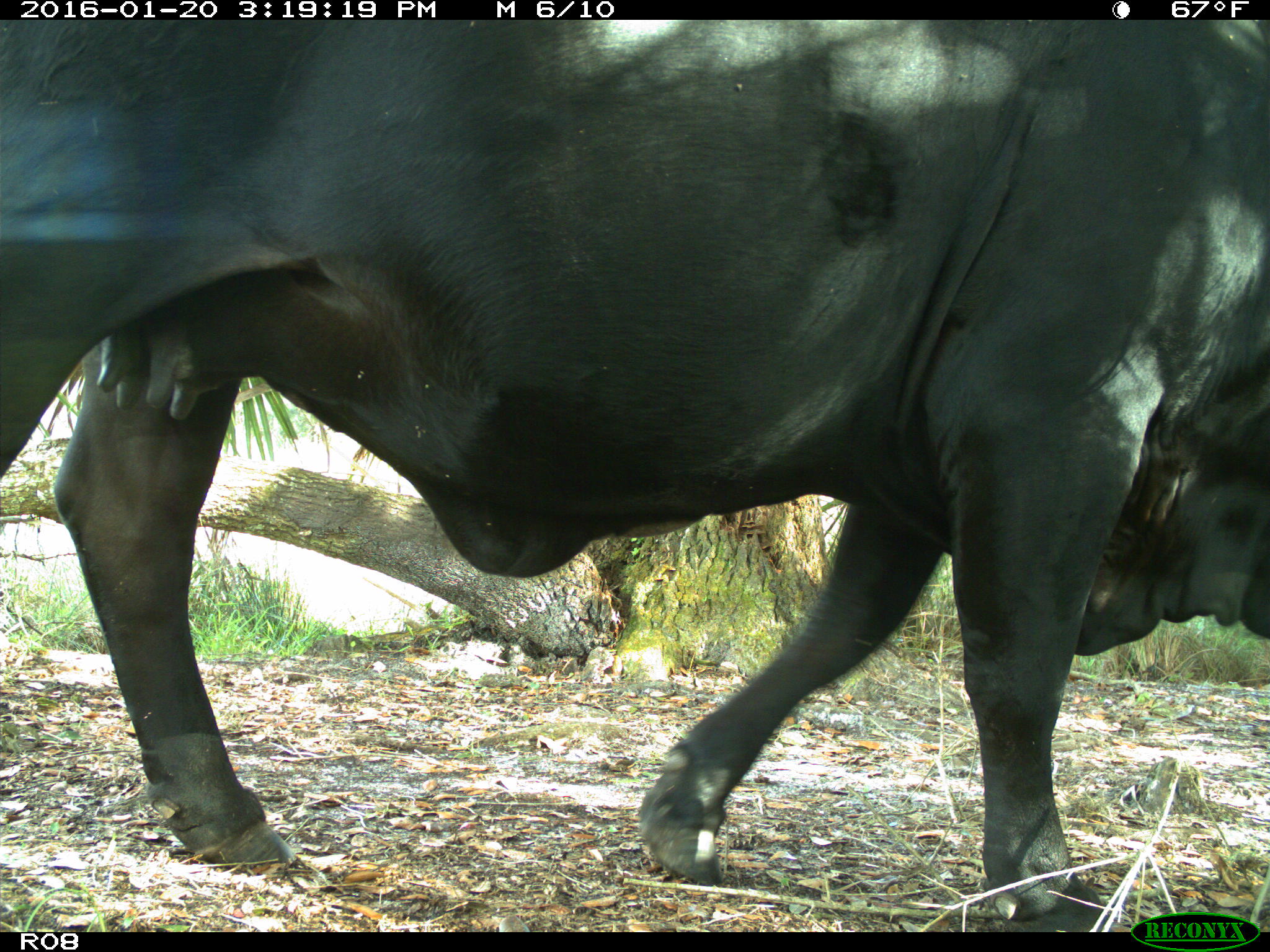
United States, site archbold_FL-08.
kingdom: Animalia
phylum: Chordata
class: Mammalia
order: Artiodactyla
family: Bovidae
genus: Bos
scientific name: Bos taurus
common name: domestic cow